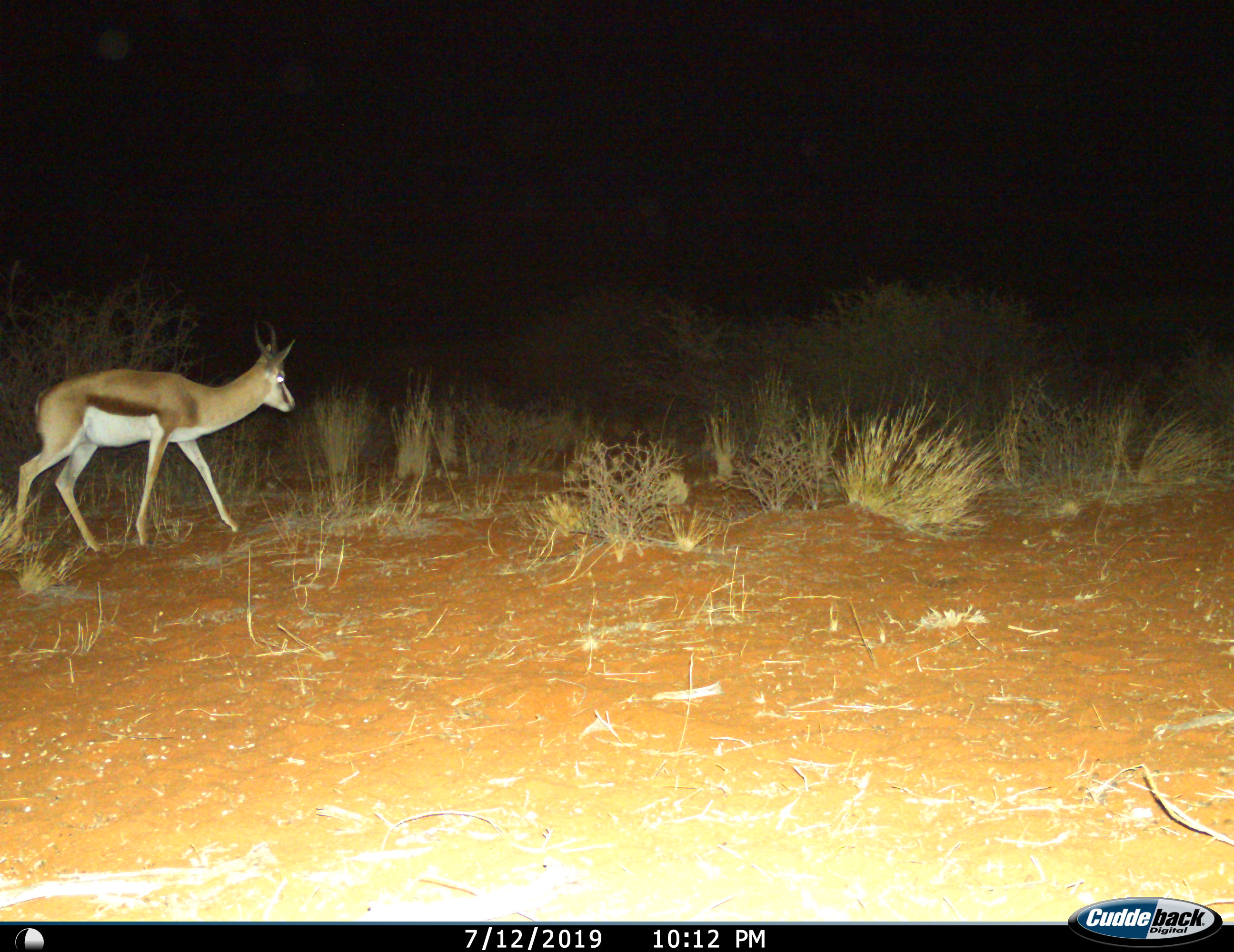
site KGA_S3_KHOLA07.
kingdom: Animalia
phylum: Chordata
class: Mammalia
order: Artiodactyla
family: Bovidae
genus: Antidorcas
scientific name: Antidorcas marsupialis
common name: springbok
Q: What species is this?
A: Springbok (Antidorcas marsupialis).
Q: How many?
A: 1.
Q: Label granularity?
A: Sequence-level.